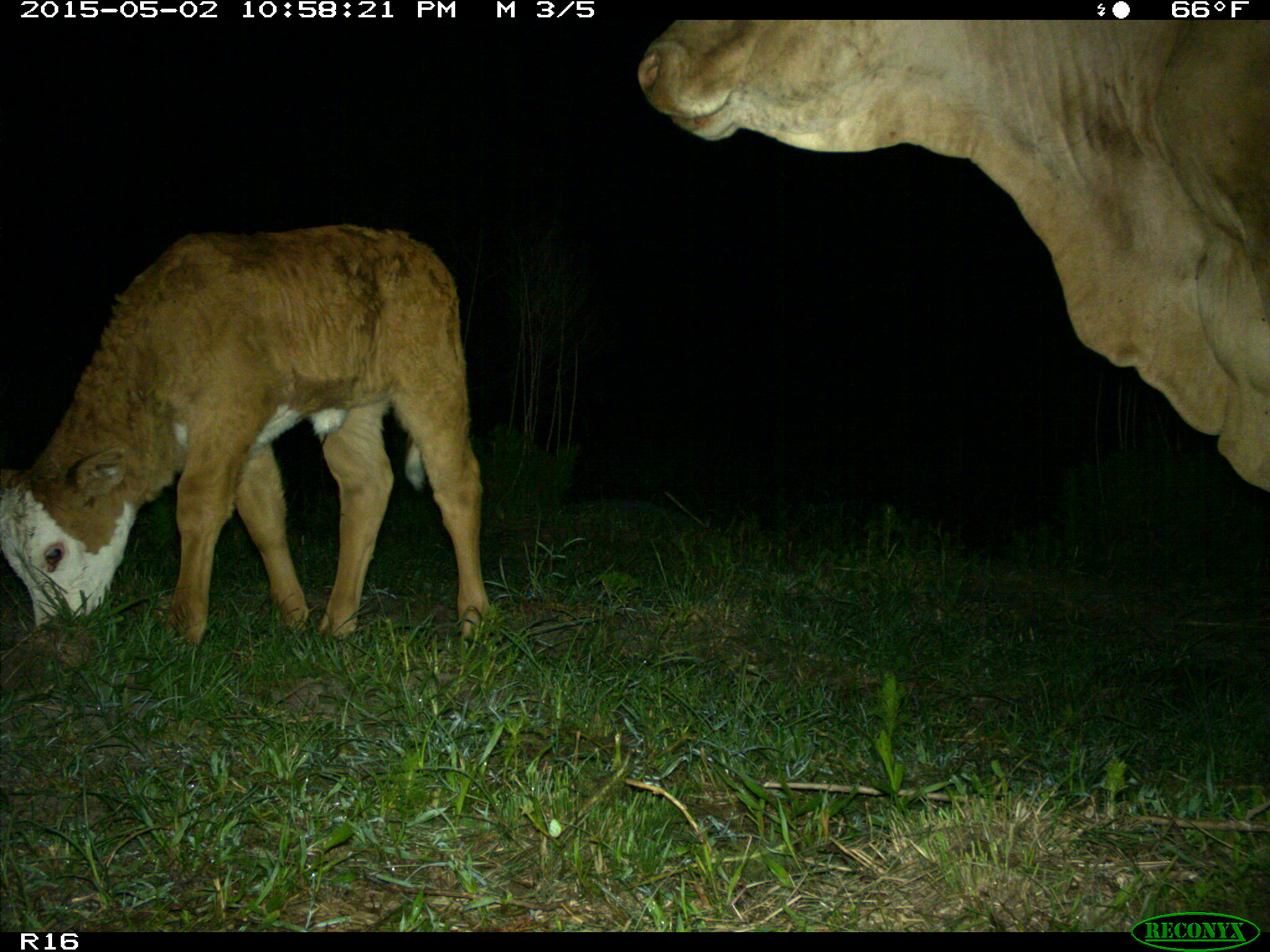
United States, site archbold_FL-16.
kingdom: Animalia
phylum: Chordata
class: Mammalia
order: Artiodactyla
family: Bovidae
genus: Bos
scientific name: Bos taurus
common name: domestic cow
Bos taurus (domestic cow).